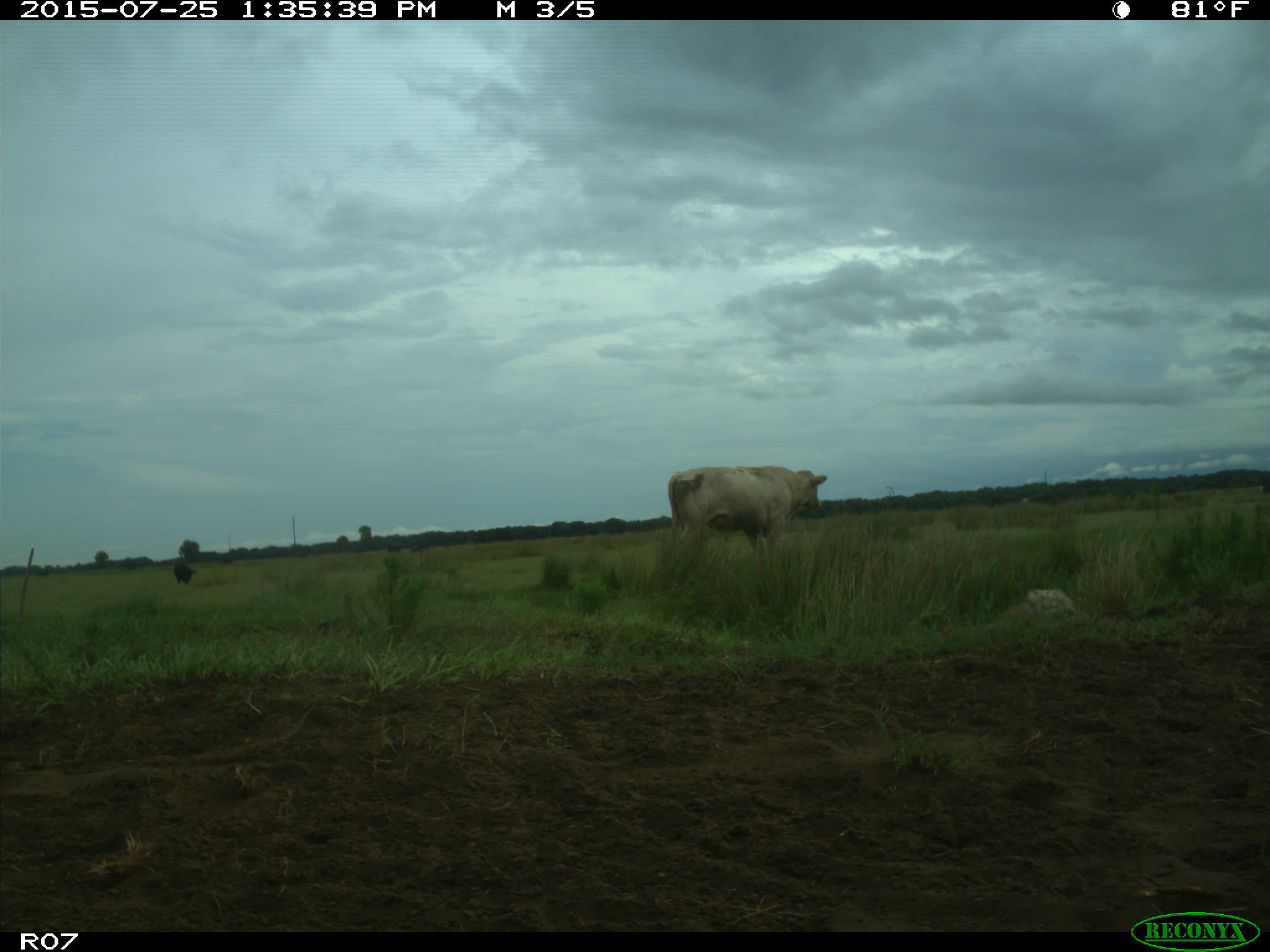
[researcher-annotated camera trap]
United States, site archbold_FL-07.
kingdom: Animalia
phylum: Chordata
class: Mammalia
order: Artiodactyla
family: Bovidae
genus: Bos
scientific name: Bos taurus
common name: domestic cow